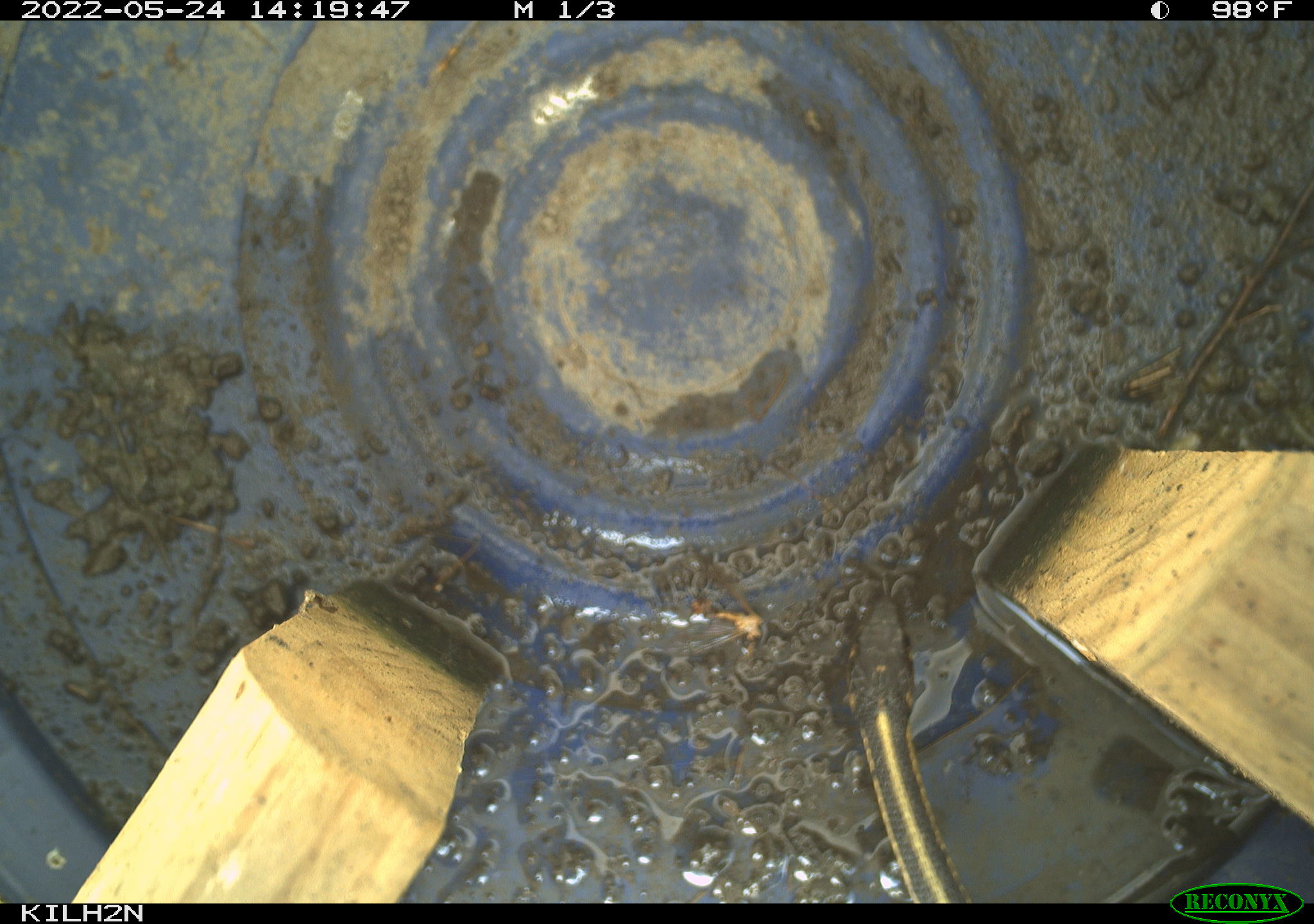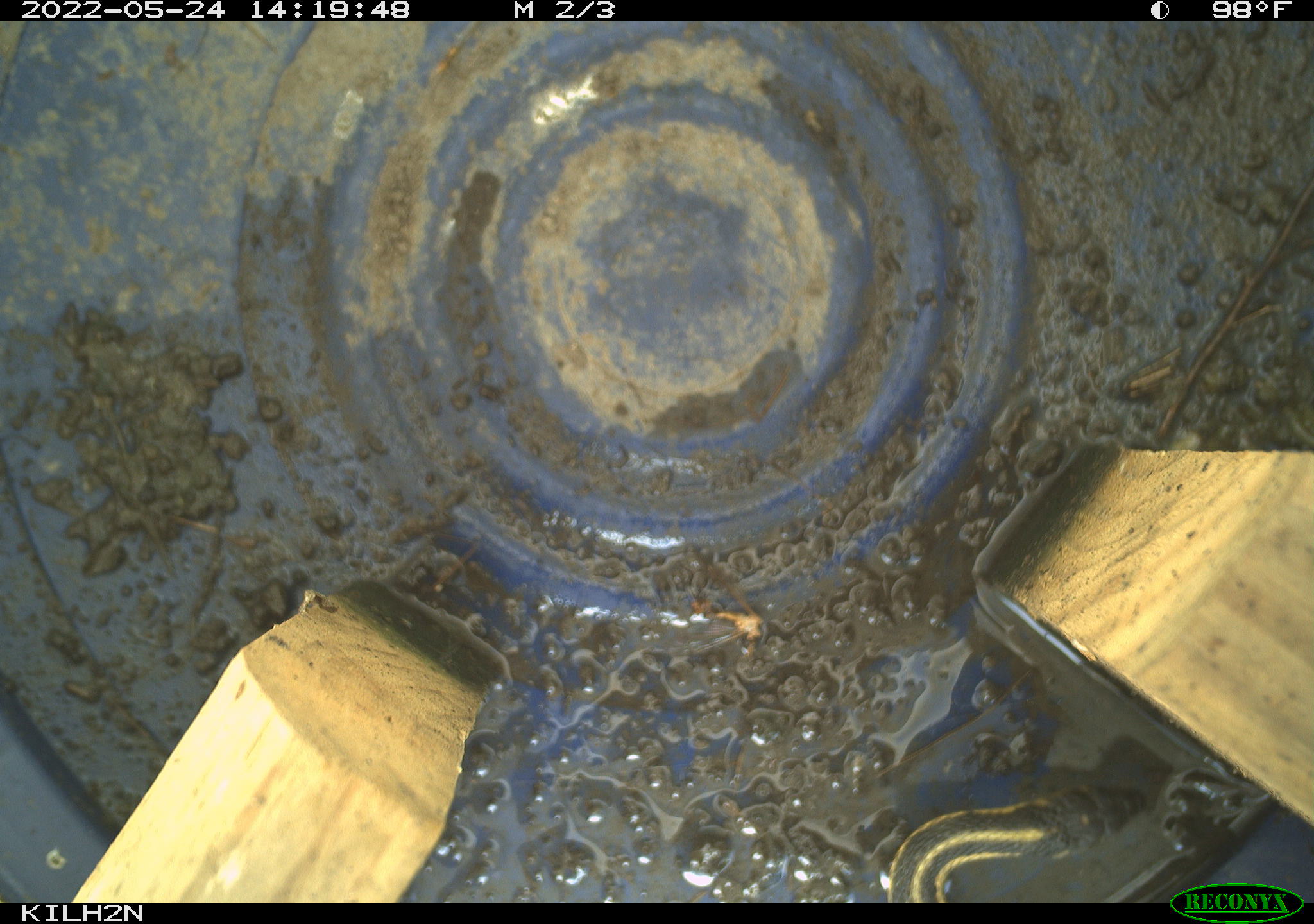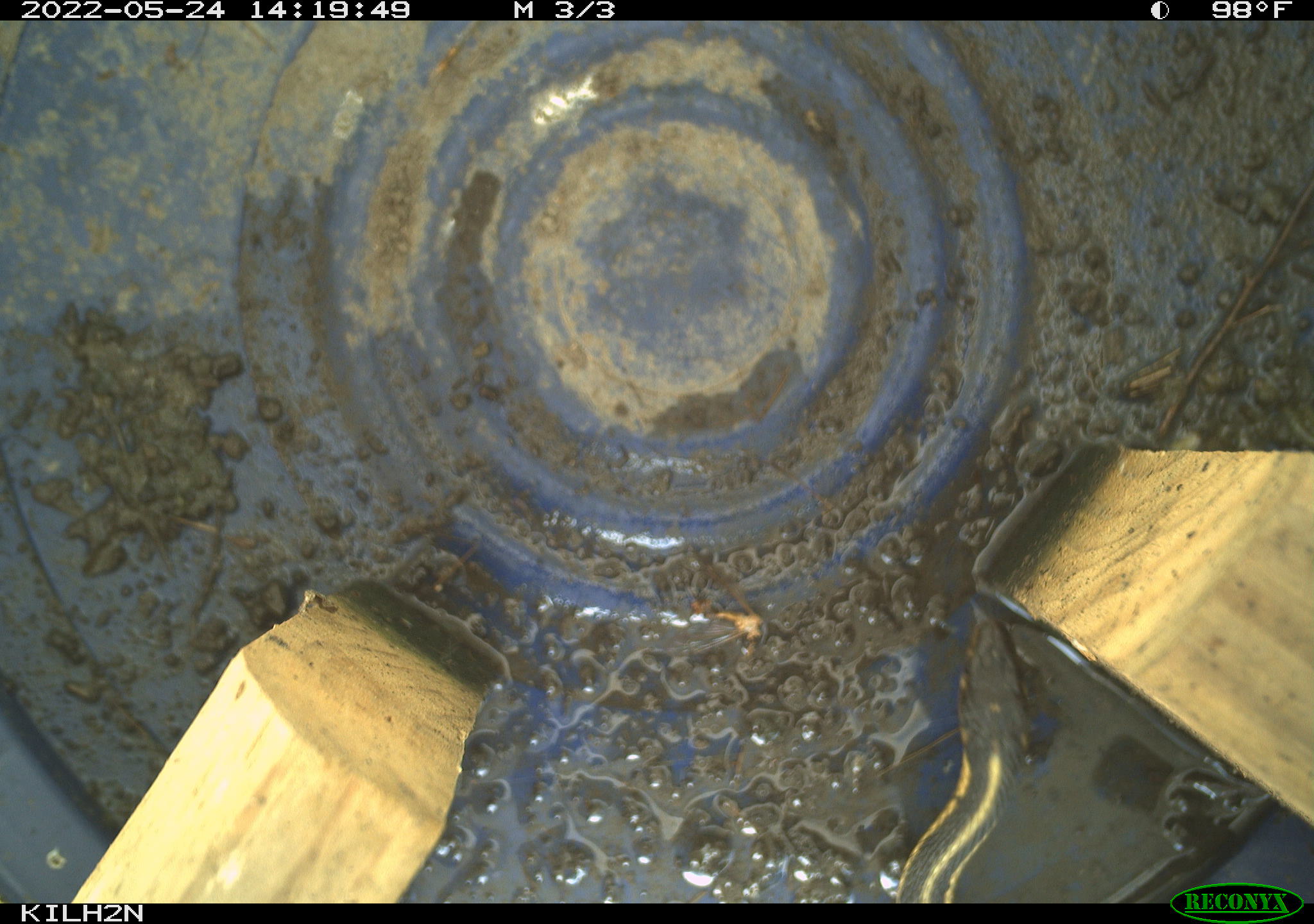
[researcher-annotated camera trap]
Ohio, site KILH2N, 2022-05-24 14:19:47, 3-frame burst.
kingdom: Animalia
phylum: Chordata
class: Reptilia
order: Squamata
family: Colubridae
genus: Thamnophis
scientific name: Thamnophis sirtalis sirtalis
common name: eastern gartersnake